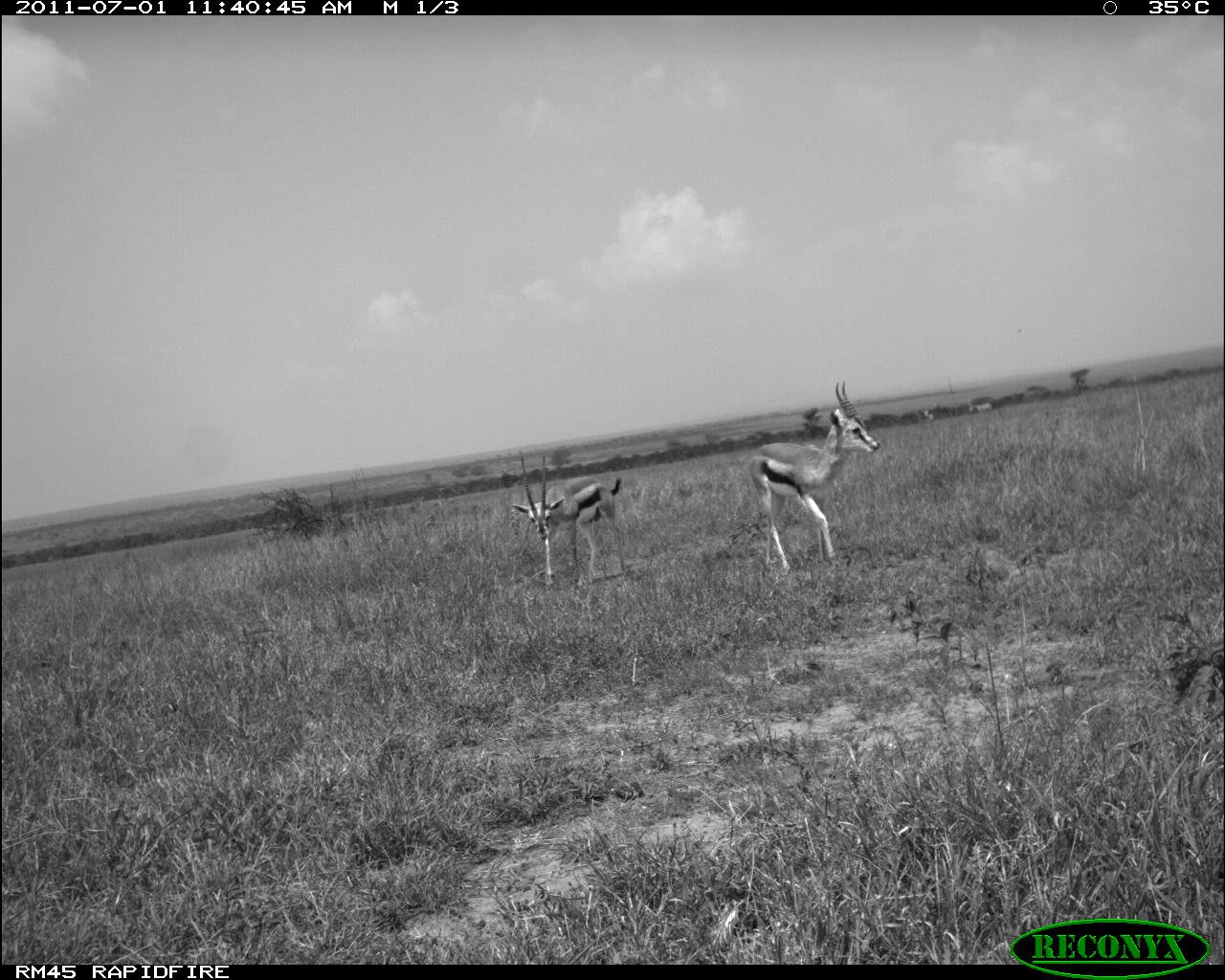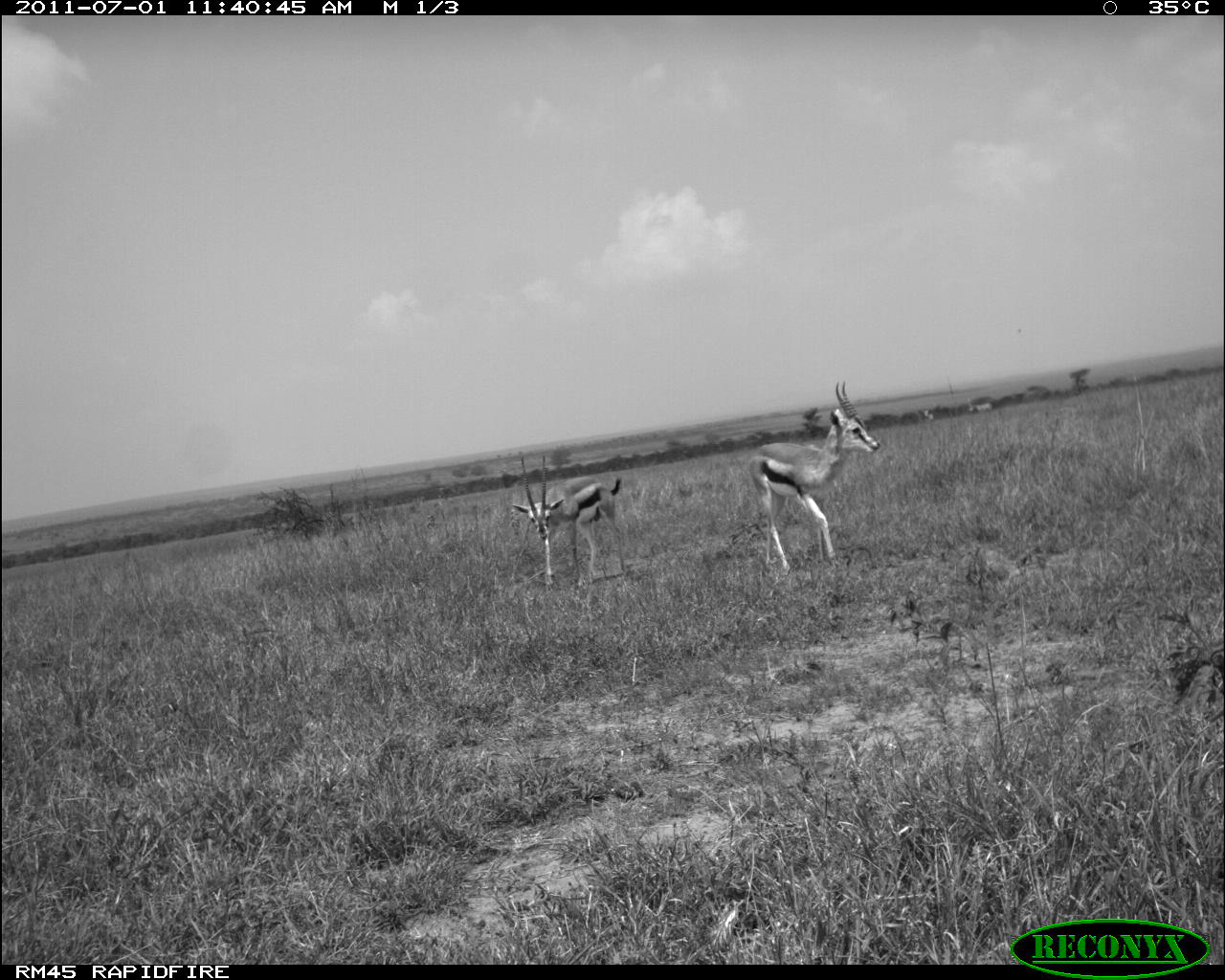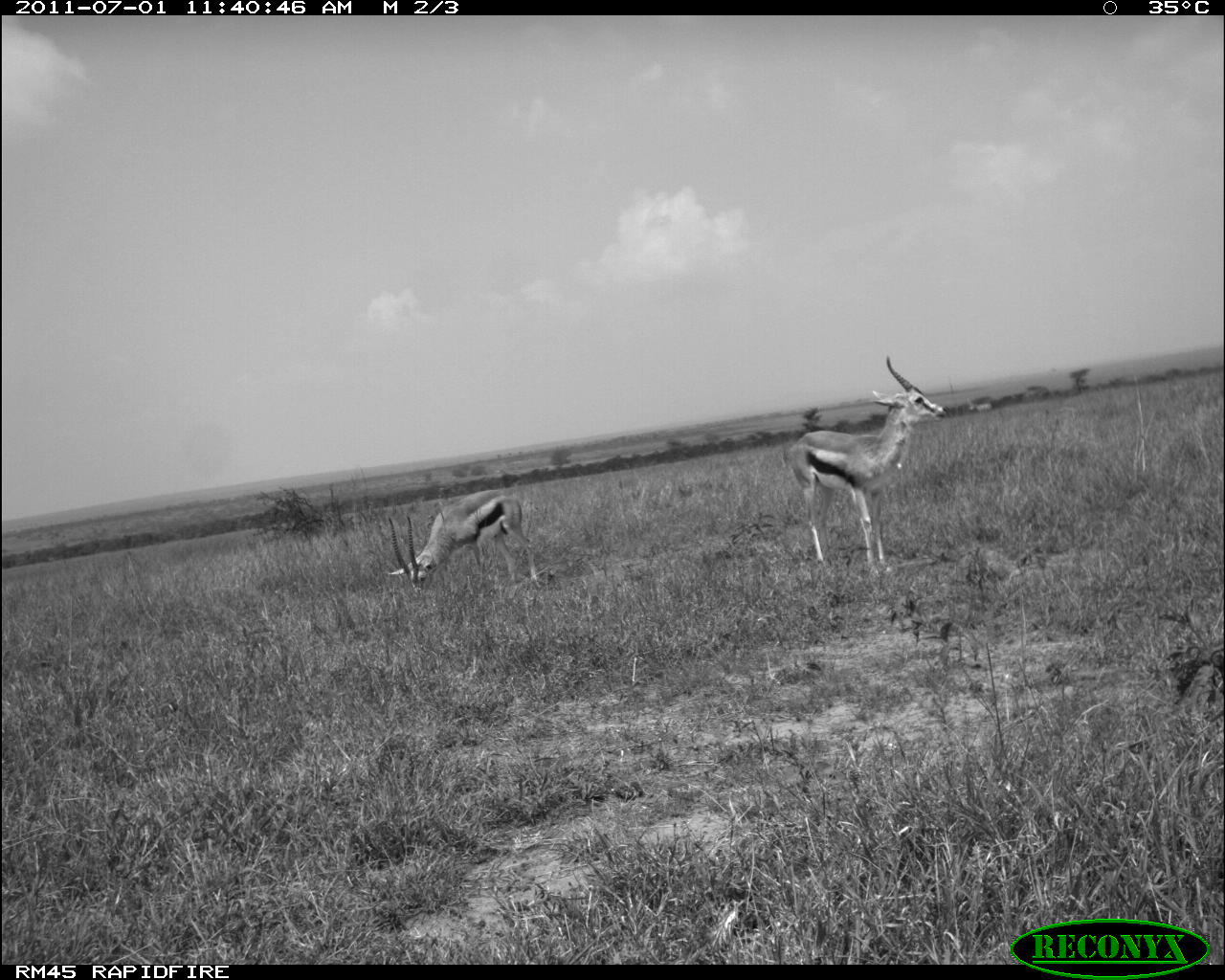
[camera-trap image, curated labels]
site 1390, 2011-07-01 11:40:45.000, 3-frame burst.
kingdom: Animalia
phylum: Chordata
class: Mammalia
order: Artiodactyla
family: Bovidae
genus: Eudorcas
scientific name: Eudorcas thomsonii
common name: thomson's gazelle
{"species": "Eudorcas thomsonii (thomson's gazelle)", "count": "2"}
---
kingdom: Animalia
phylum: Chordata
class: Mammalia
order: Perissodactyla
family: Equidae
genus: Equus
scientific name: Equus quagga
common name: plains zebra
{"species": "Equus quagga (plains zebra)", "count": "2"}